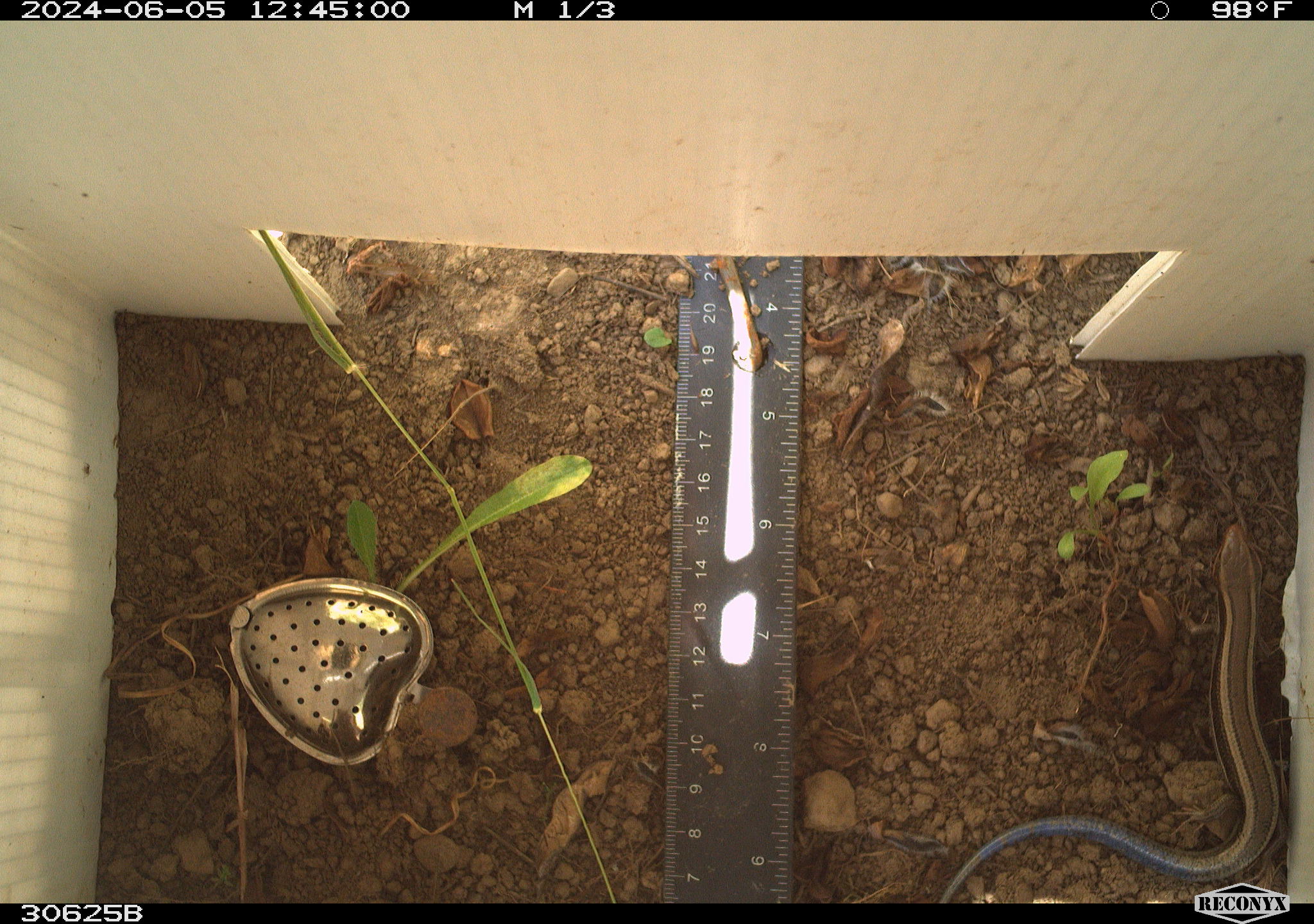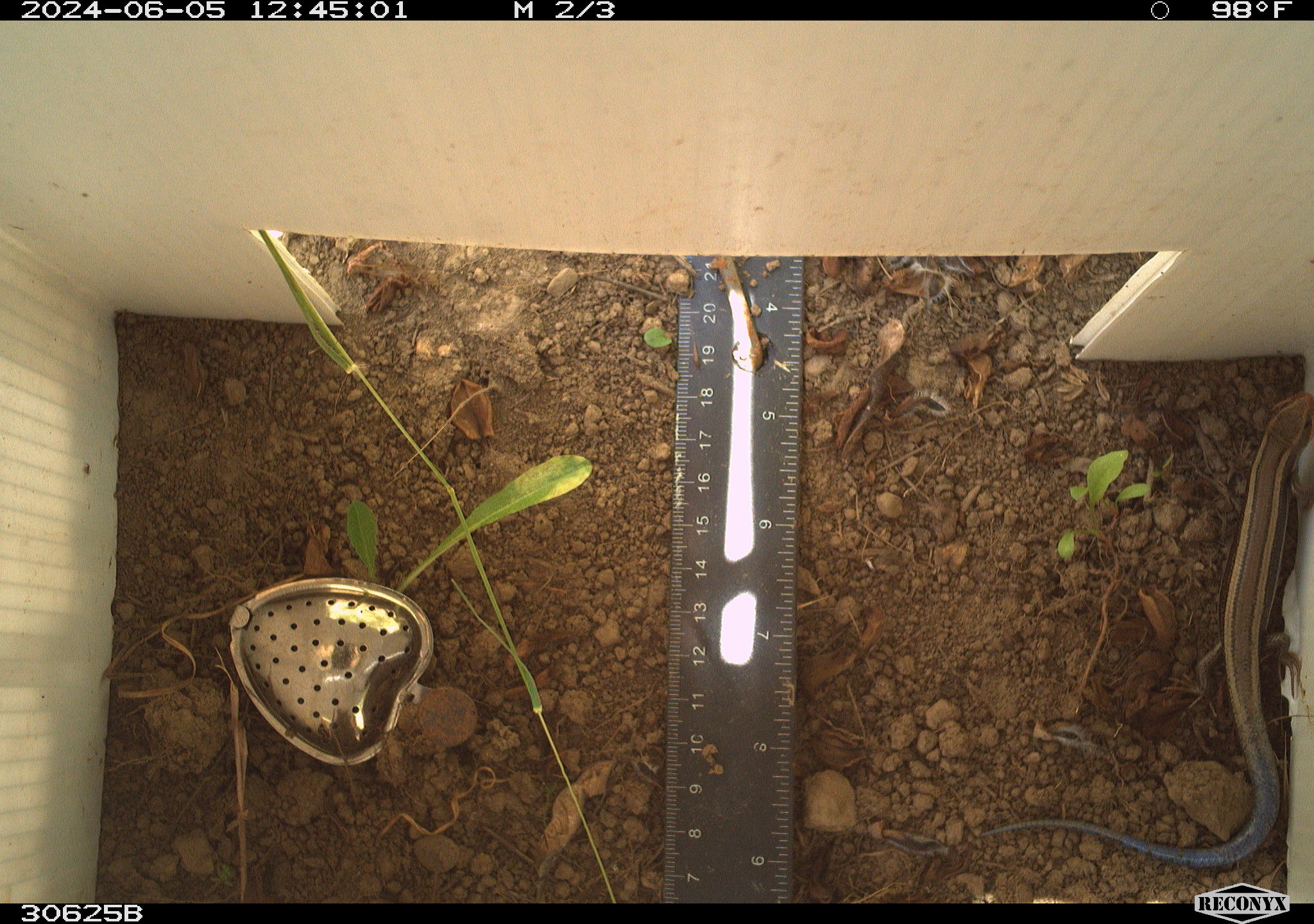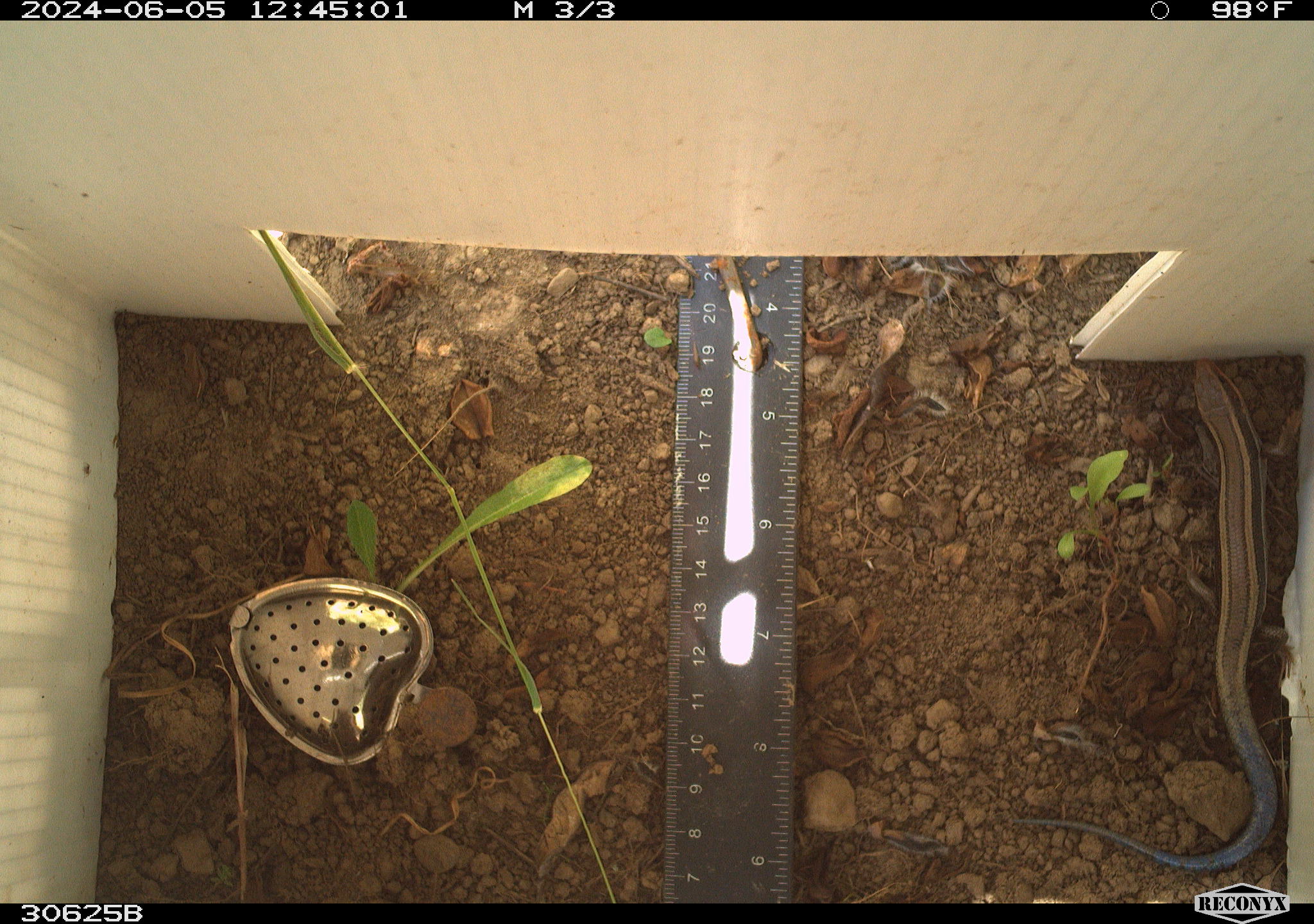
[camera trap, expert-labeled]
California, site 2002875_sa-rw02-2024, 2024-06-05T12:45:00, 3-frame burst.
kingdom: Animalia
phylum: Chordata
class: Reptilia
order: Squamata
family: Scincidae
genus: Plestiodon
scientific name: Plestiodon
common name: blue-tailed skinks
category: plestiodon species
Plestiodon species (blue-tailed skinks) (Plestiodon).